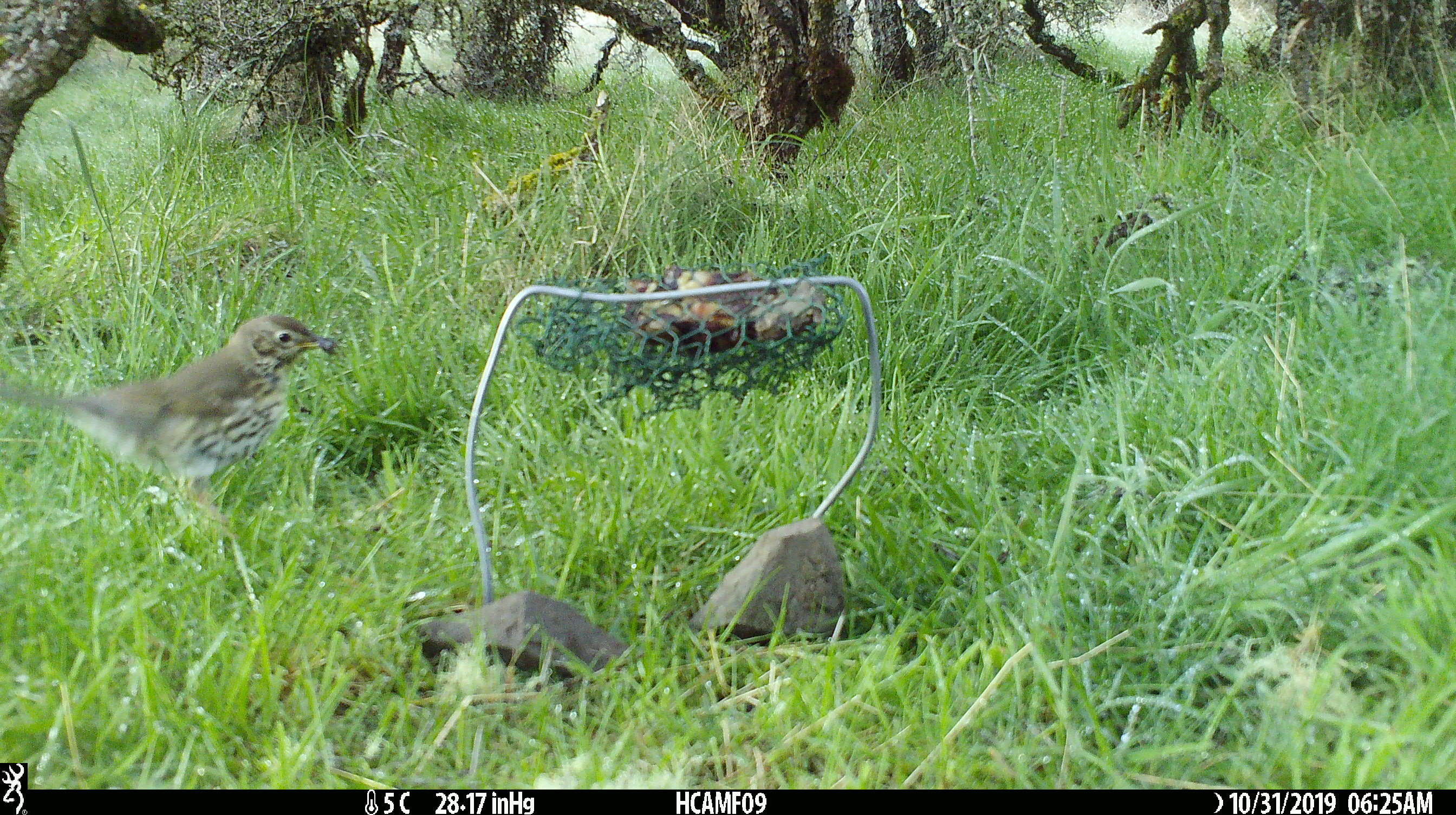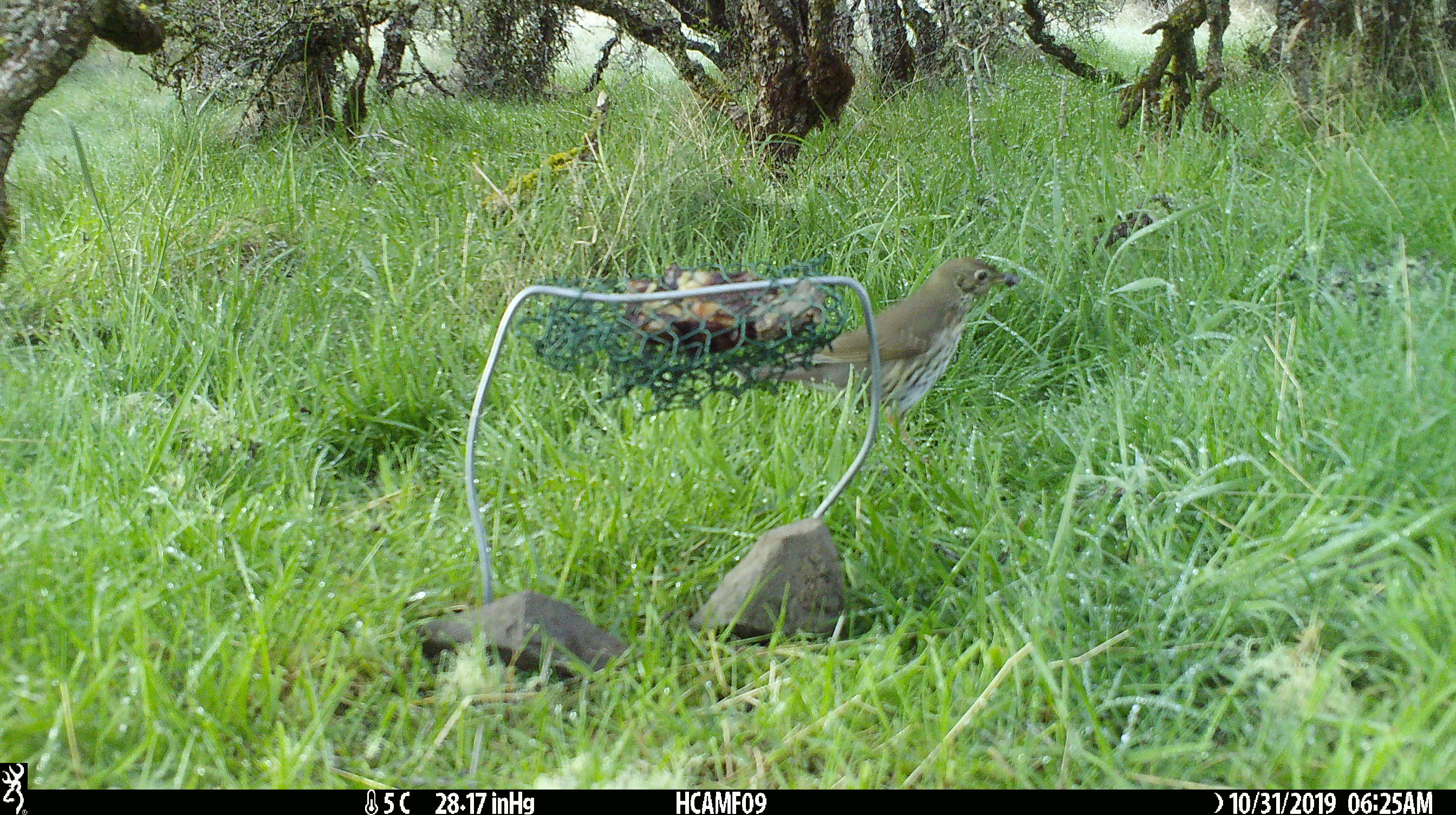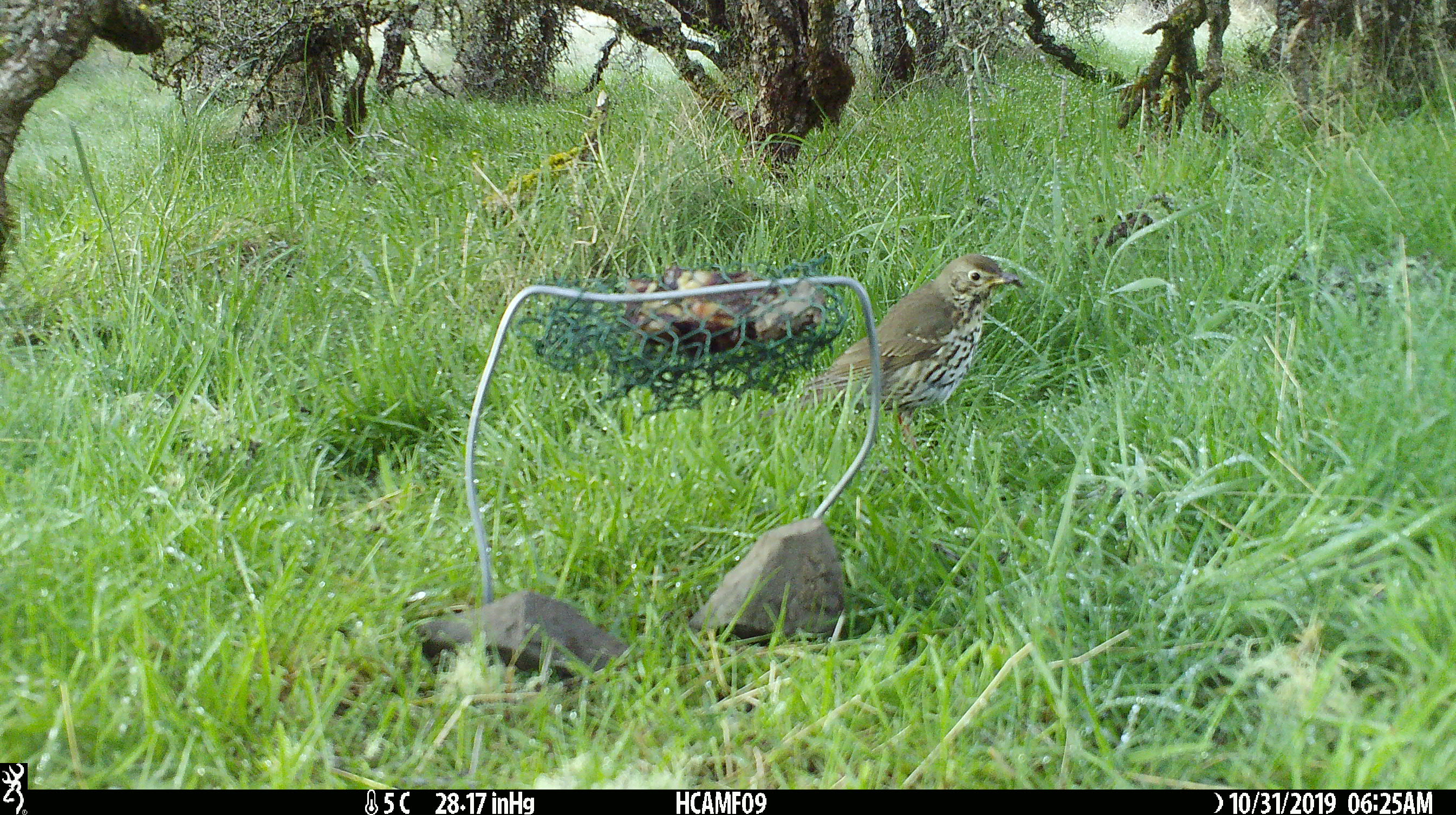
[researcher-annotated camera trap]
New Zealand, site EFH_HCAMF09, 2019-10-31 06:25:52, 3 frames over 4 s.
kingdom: Animalia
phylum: Chordata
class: Aves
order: Passeriformes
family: Turdidae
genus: Turdus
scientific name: Turdus philomelos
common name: song thrush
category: thrush